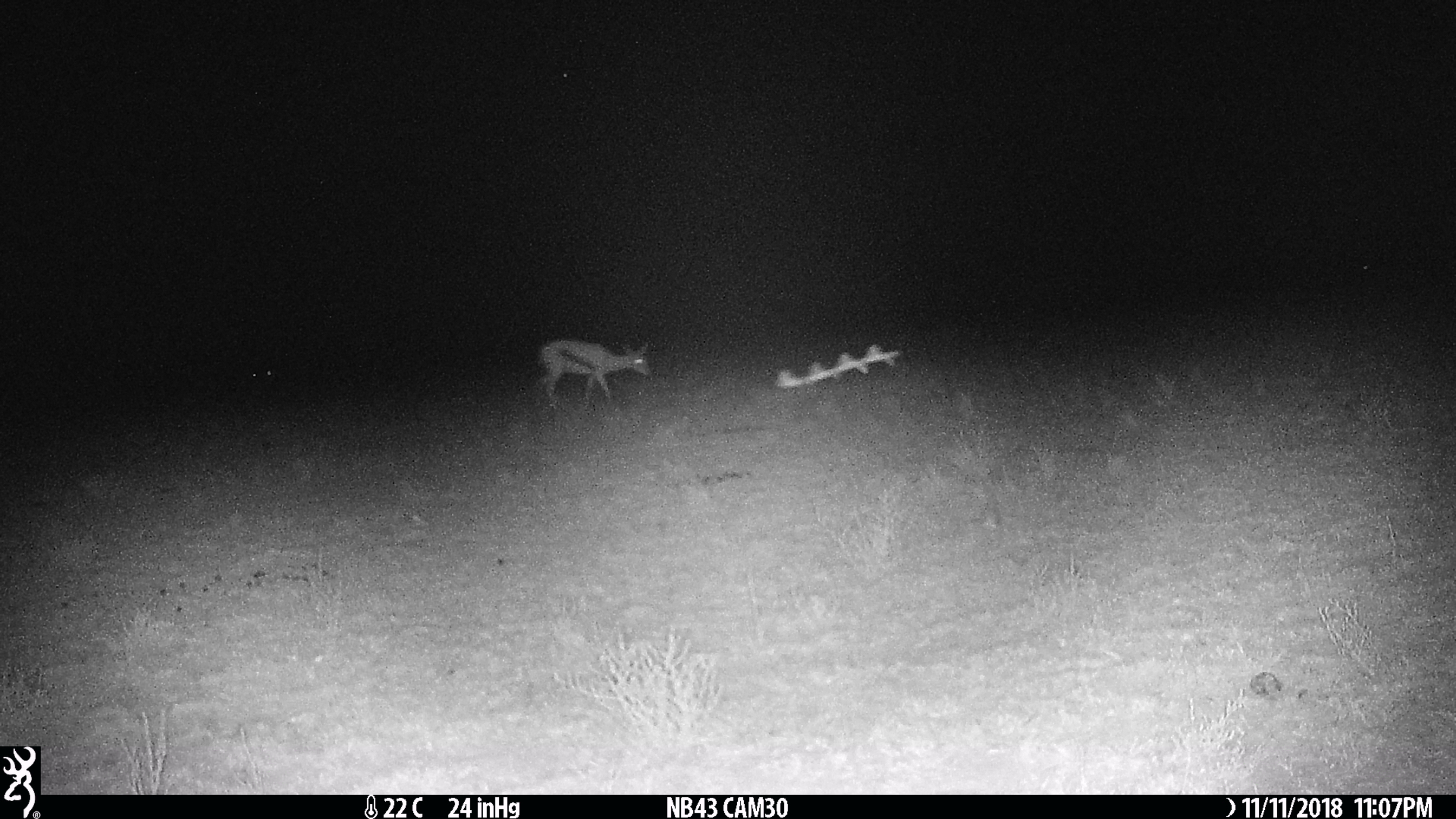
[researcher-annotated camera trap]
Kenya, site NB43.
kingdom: Animalia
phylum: Chordata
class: Mammalia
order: Artiodactyla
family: Bovidae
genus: Eudorcas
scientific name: Eudorcas thomsonii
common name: thomon's gazelle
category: gazelle thomsons